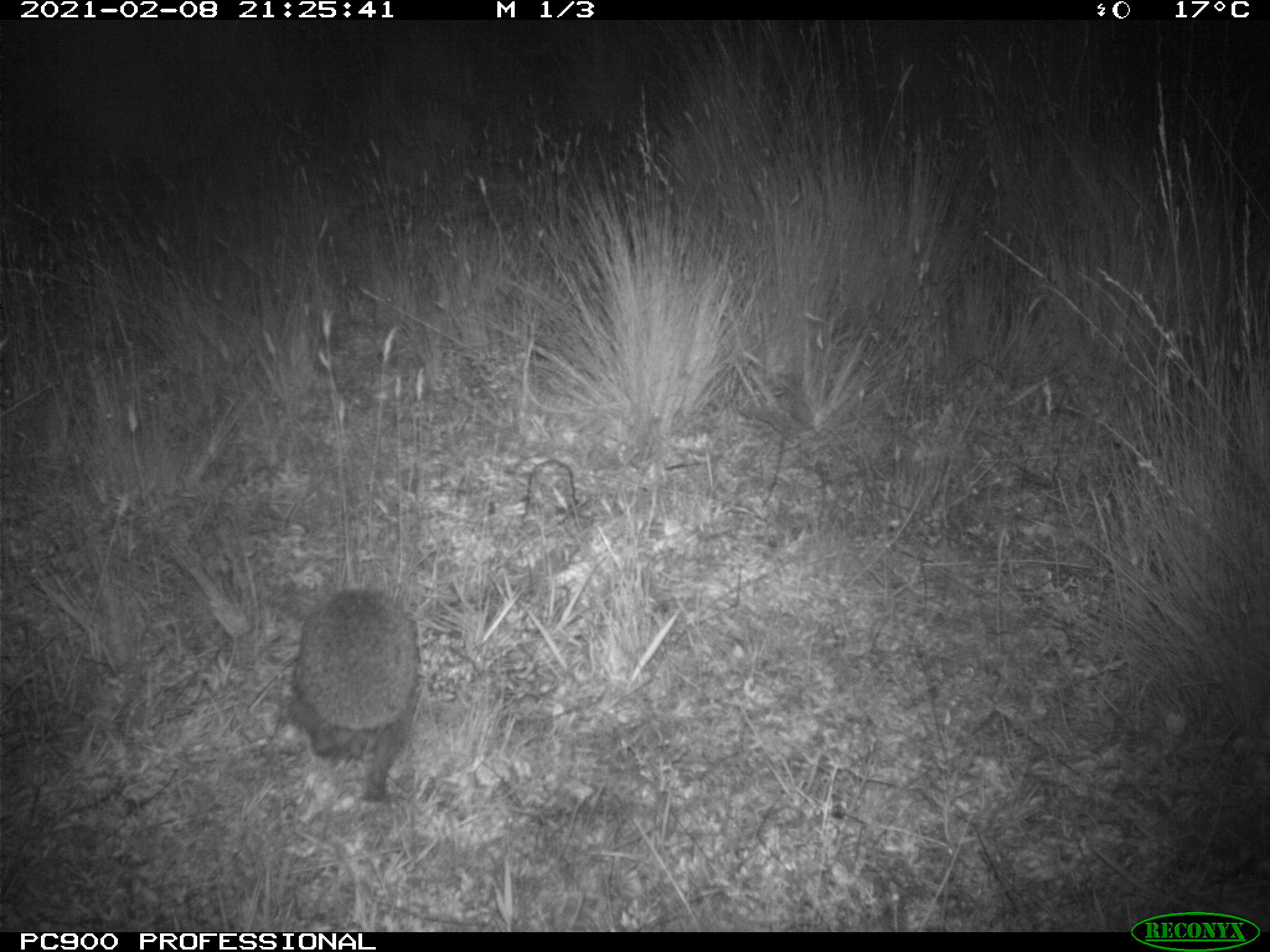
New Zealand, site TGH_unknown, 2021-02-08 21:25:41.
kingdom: Animalia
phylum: Chordata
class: Mammalia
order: Eulipotyphla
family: Erinaceidae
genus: Erinaceus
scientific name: Erinaceus europaeus europaeus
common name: european hedgehog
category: hedgehog